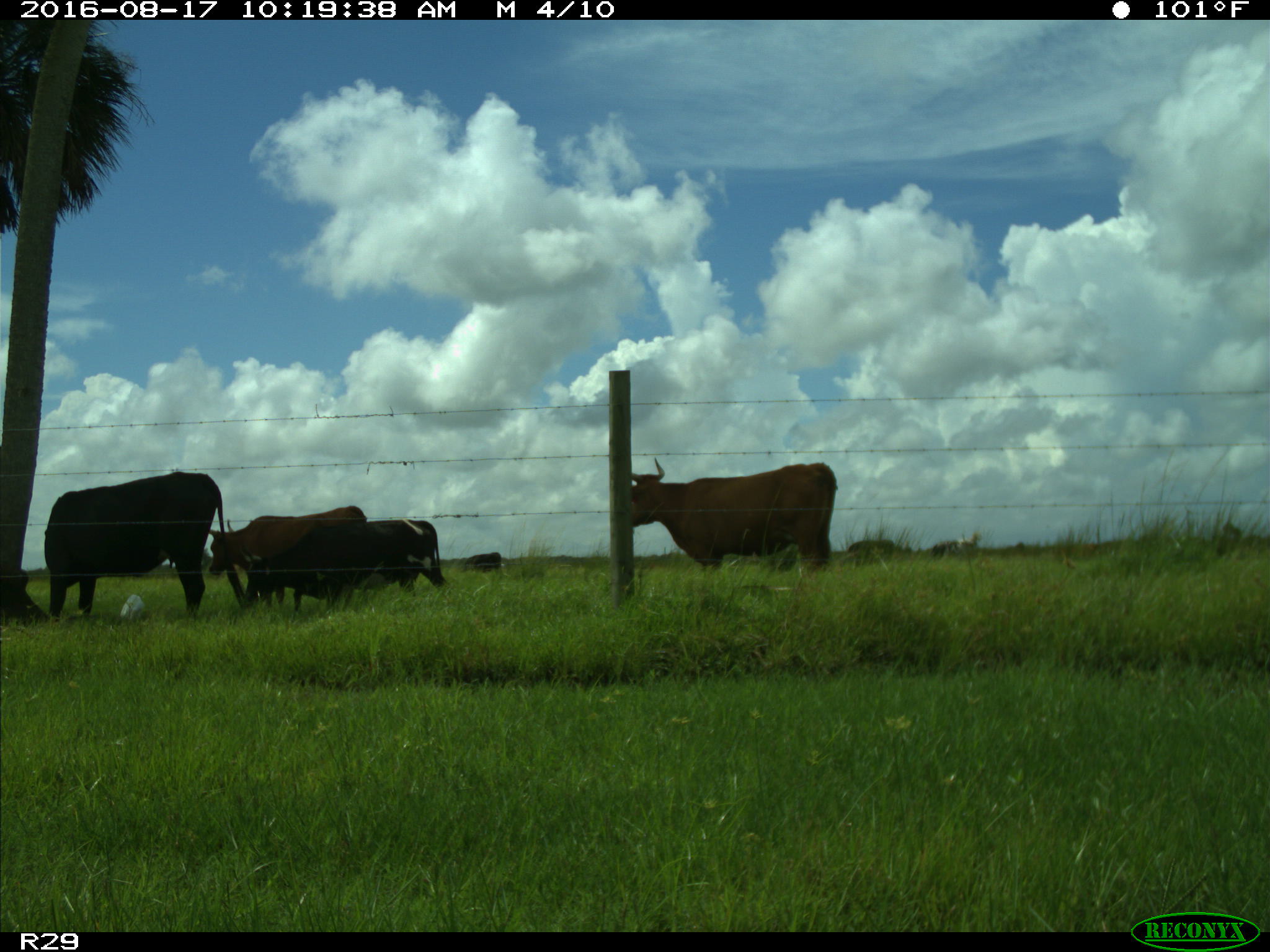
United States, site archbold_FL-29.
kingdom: Animalia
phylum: Chordata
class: Mammalia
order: Artiodactyla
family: Bovidae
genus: Bos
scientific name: Bos taurus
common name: domestic cow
Bos taurus (domestic cow).